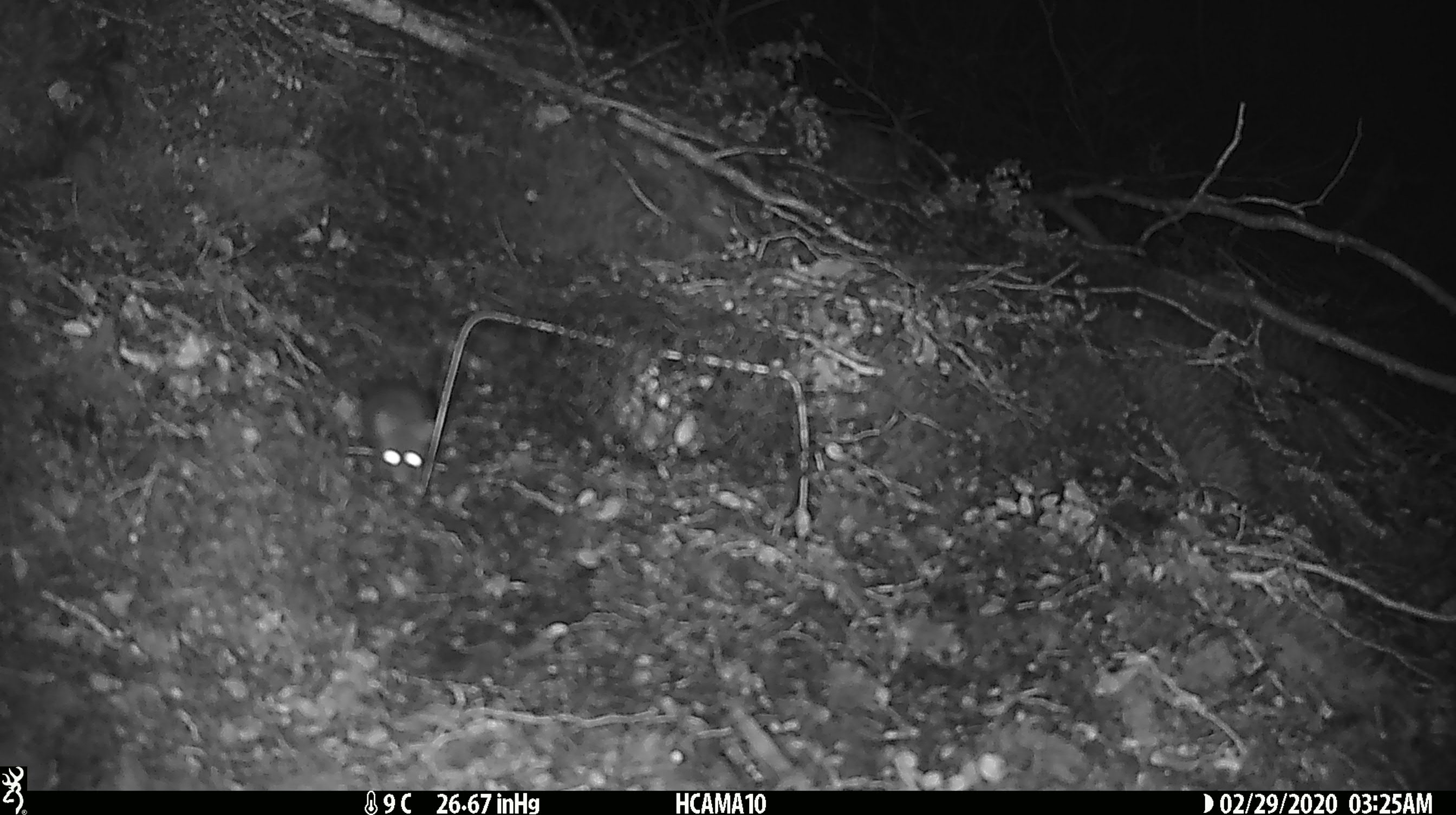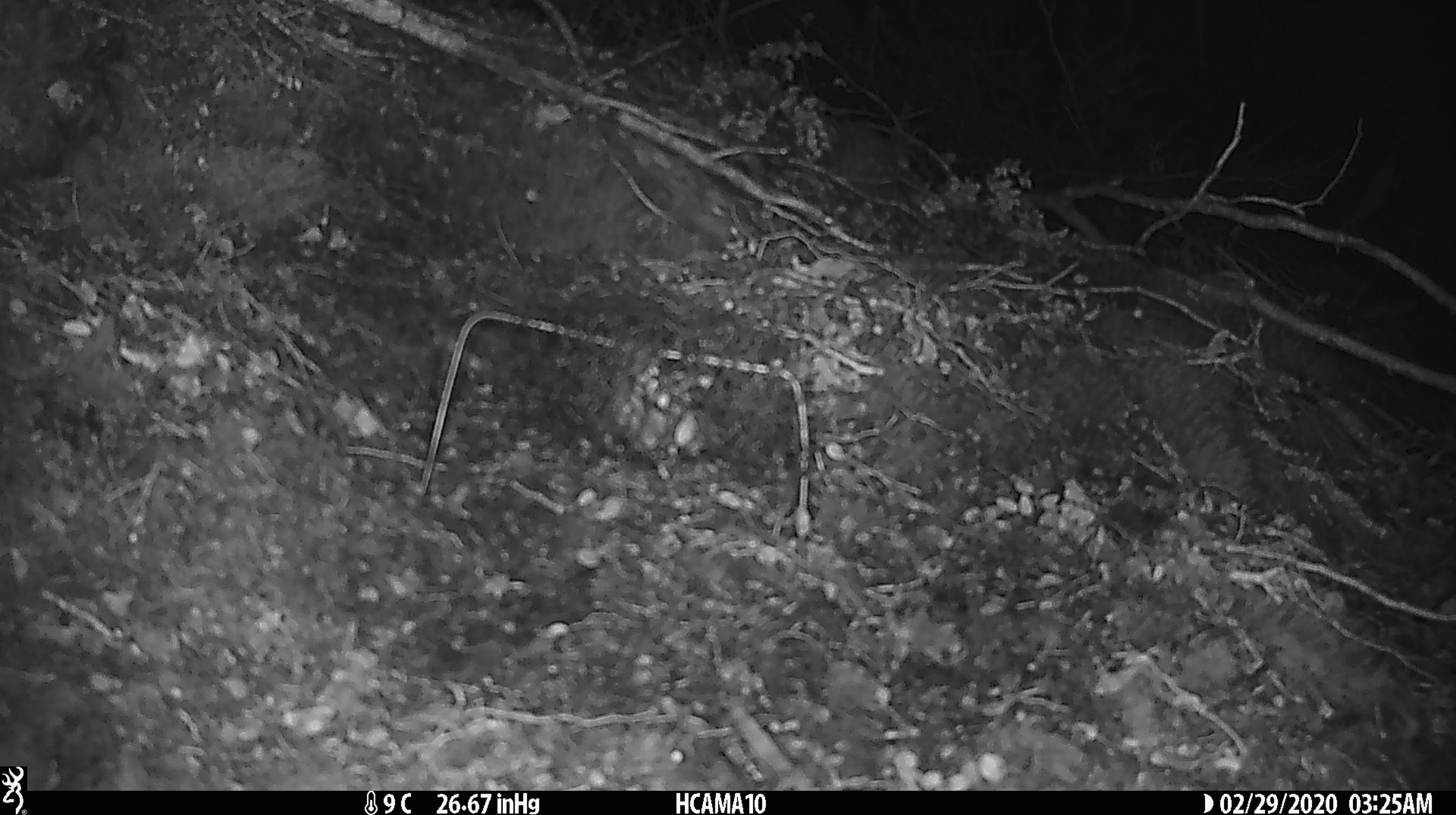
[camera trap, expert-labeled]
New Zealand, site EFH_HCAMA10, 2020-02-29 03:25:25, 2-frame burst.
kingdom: Animalia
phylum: Chordata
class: Mammalia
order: Rodentia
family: Muridae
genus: Mus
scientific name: Mus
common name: mouse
Mouse (Mus).